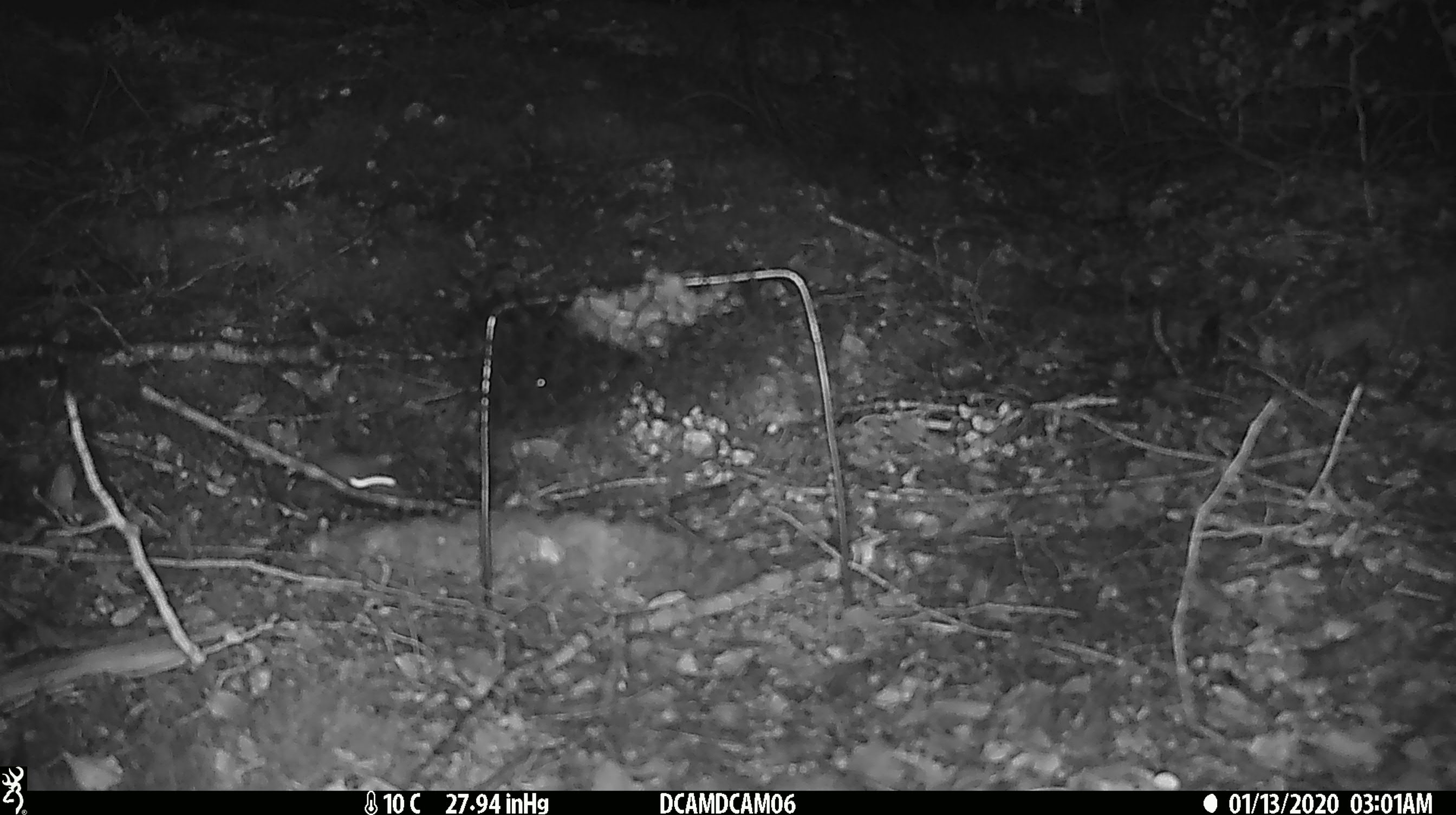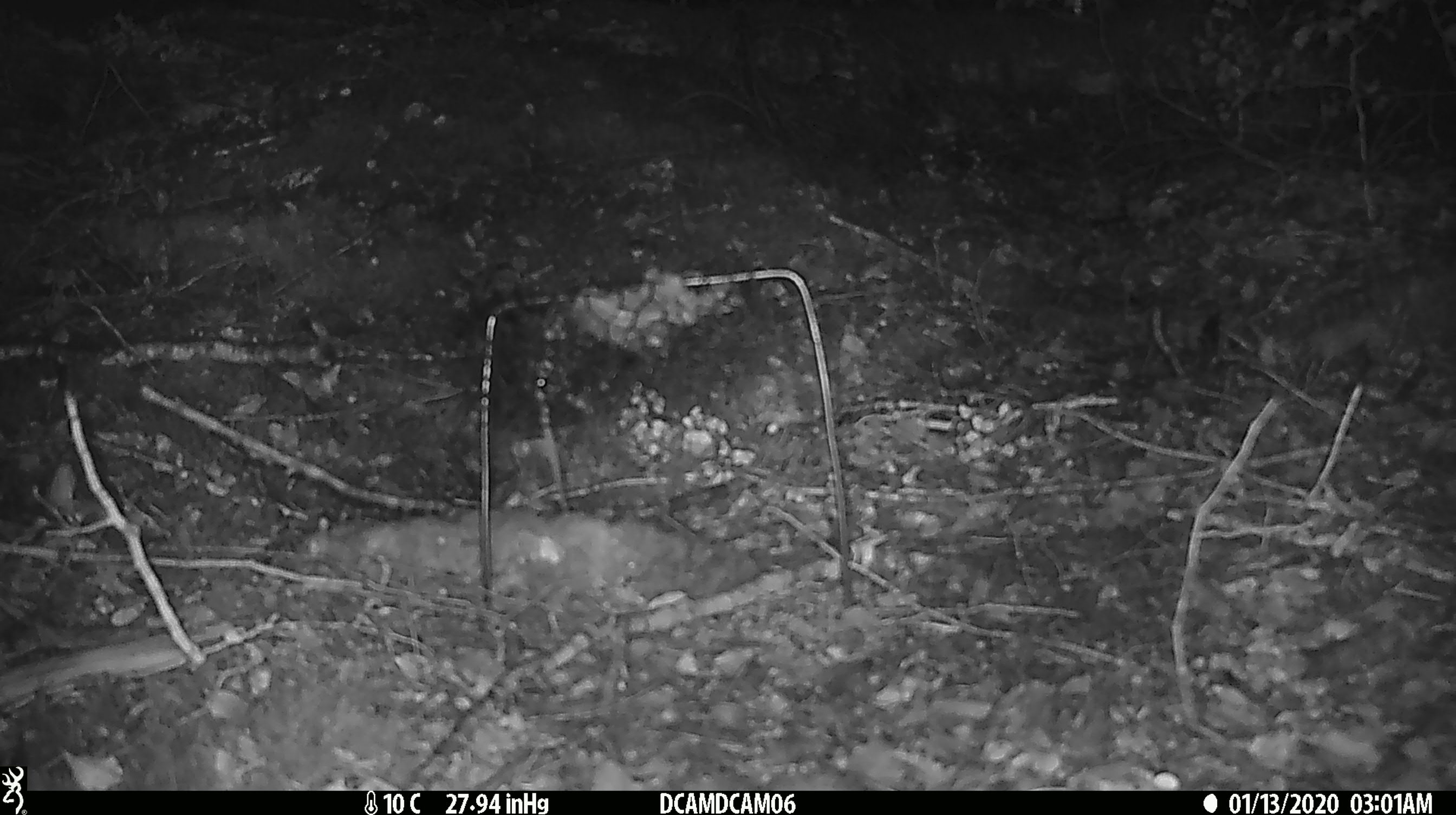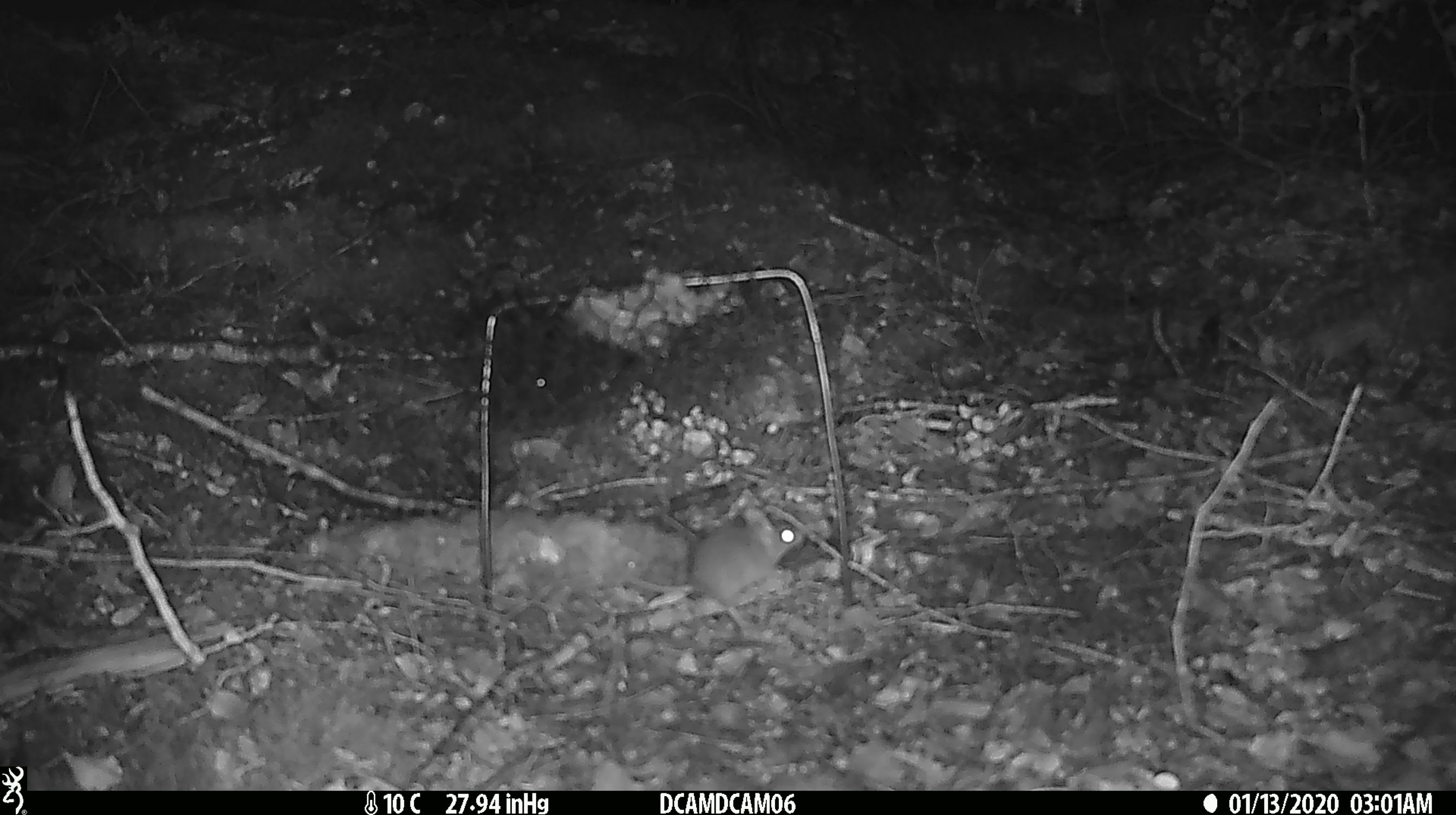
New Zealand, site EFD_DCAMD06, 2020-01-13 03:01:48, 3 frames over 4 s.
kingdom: Animalia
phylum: Chordata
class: Mammalia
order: Rodentia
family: Muridae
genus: Mus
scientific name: Mus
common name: mouse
Mouse (Mus).